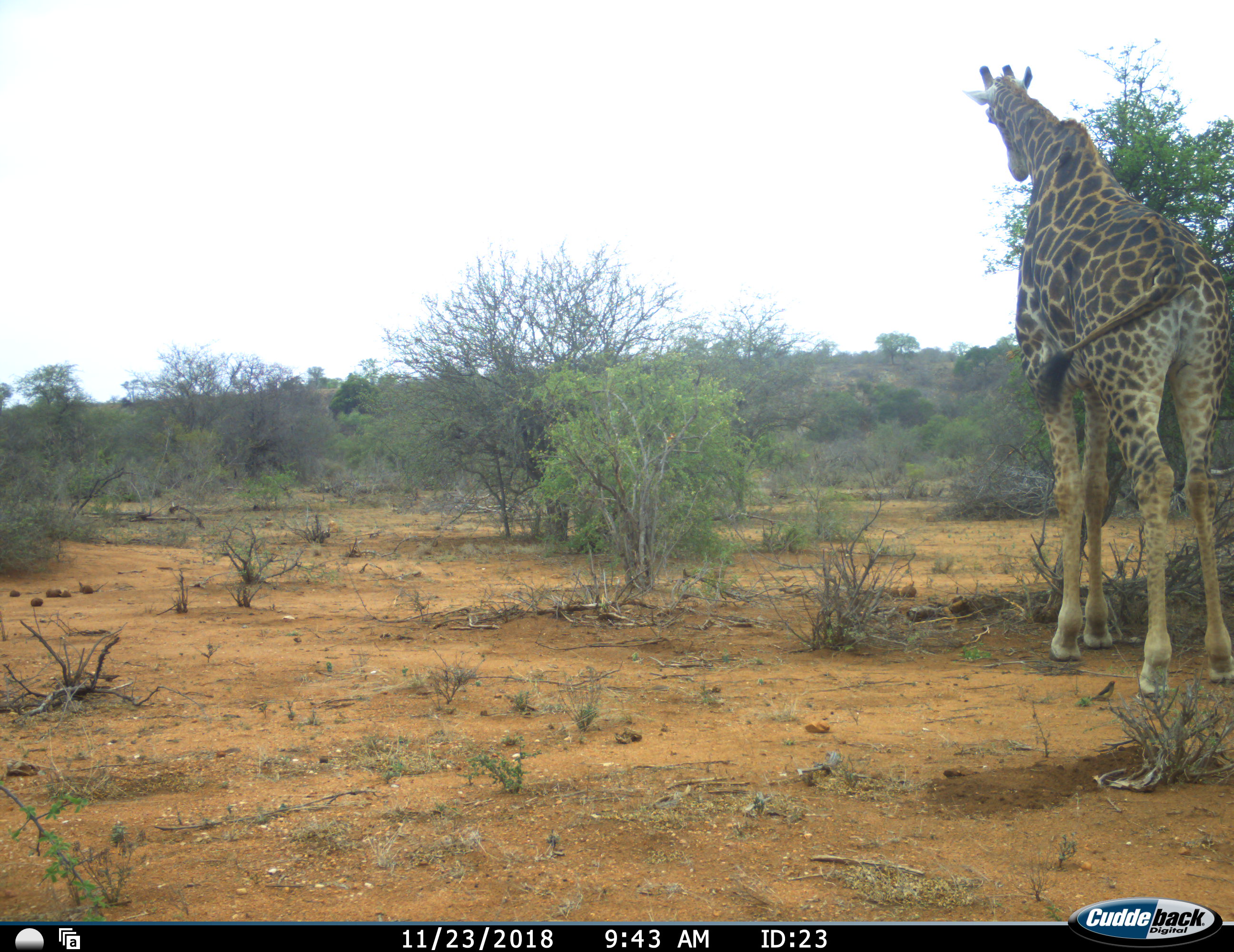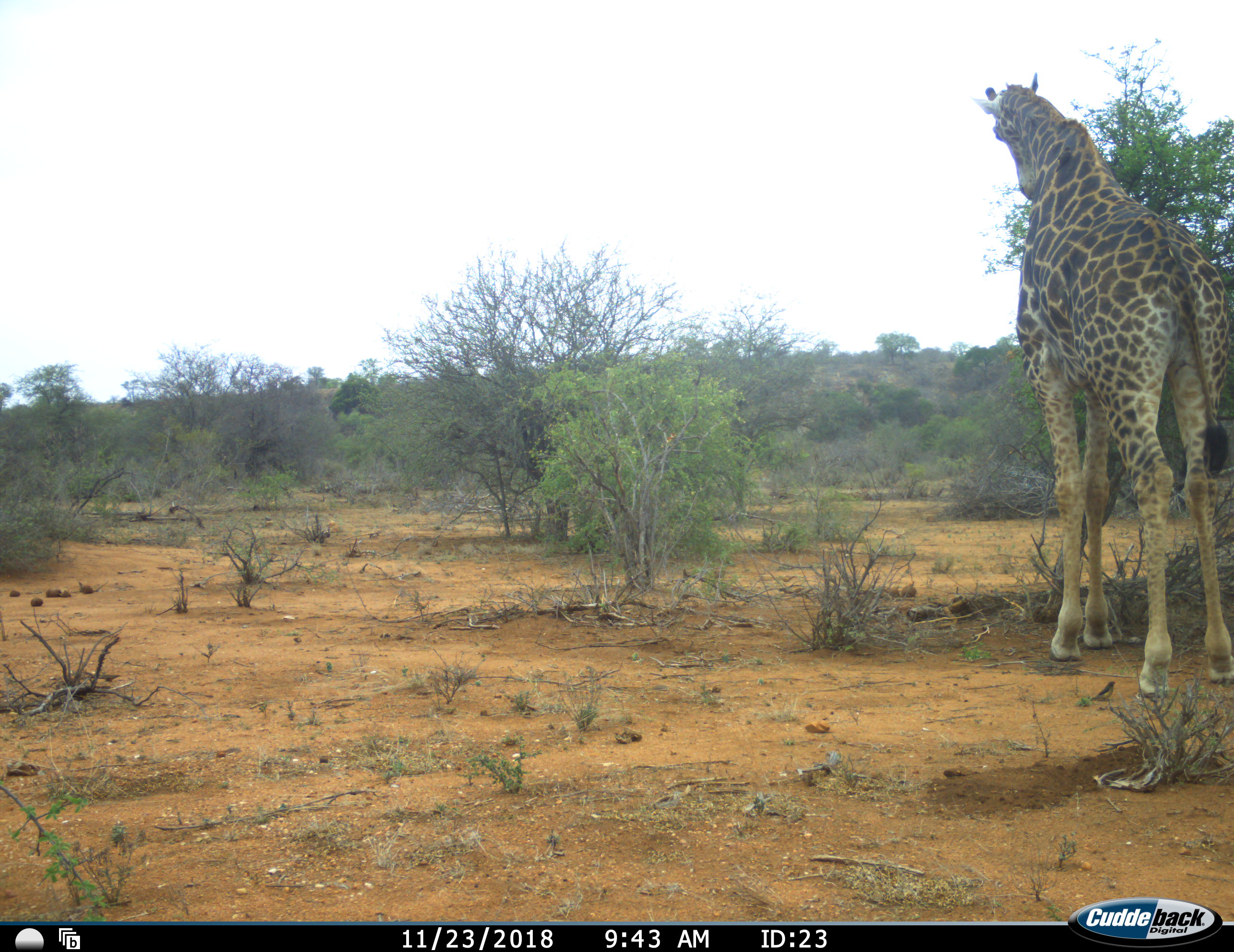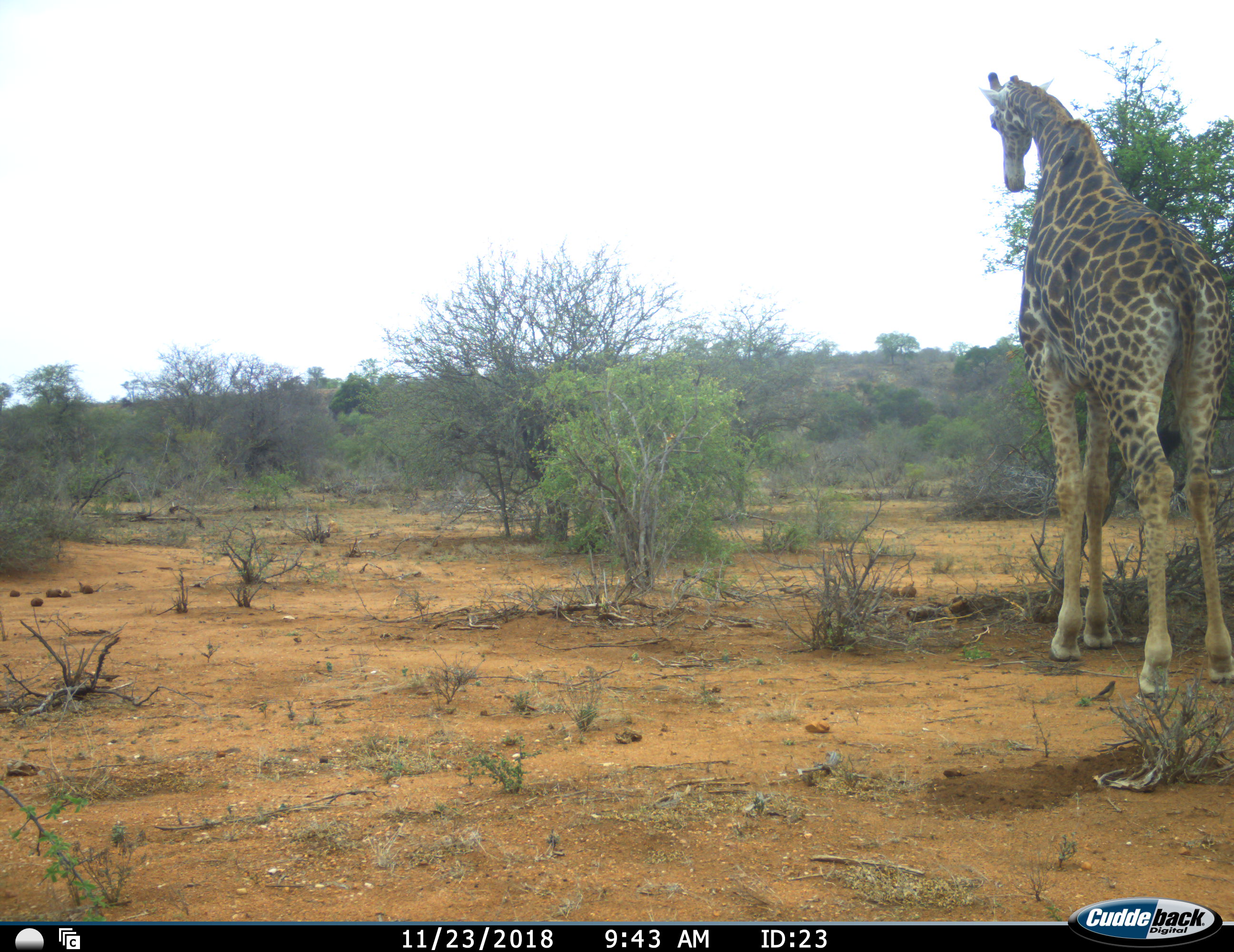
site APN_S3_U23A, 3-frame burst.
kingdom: Animalia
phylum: Chordata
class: Mammalia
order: Artiodactyla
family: Giraffidae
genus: Giraffa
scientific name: Giraffa camelopardalis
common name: giraffe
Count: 1.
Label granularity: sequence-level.